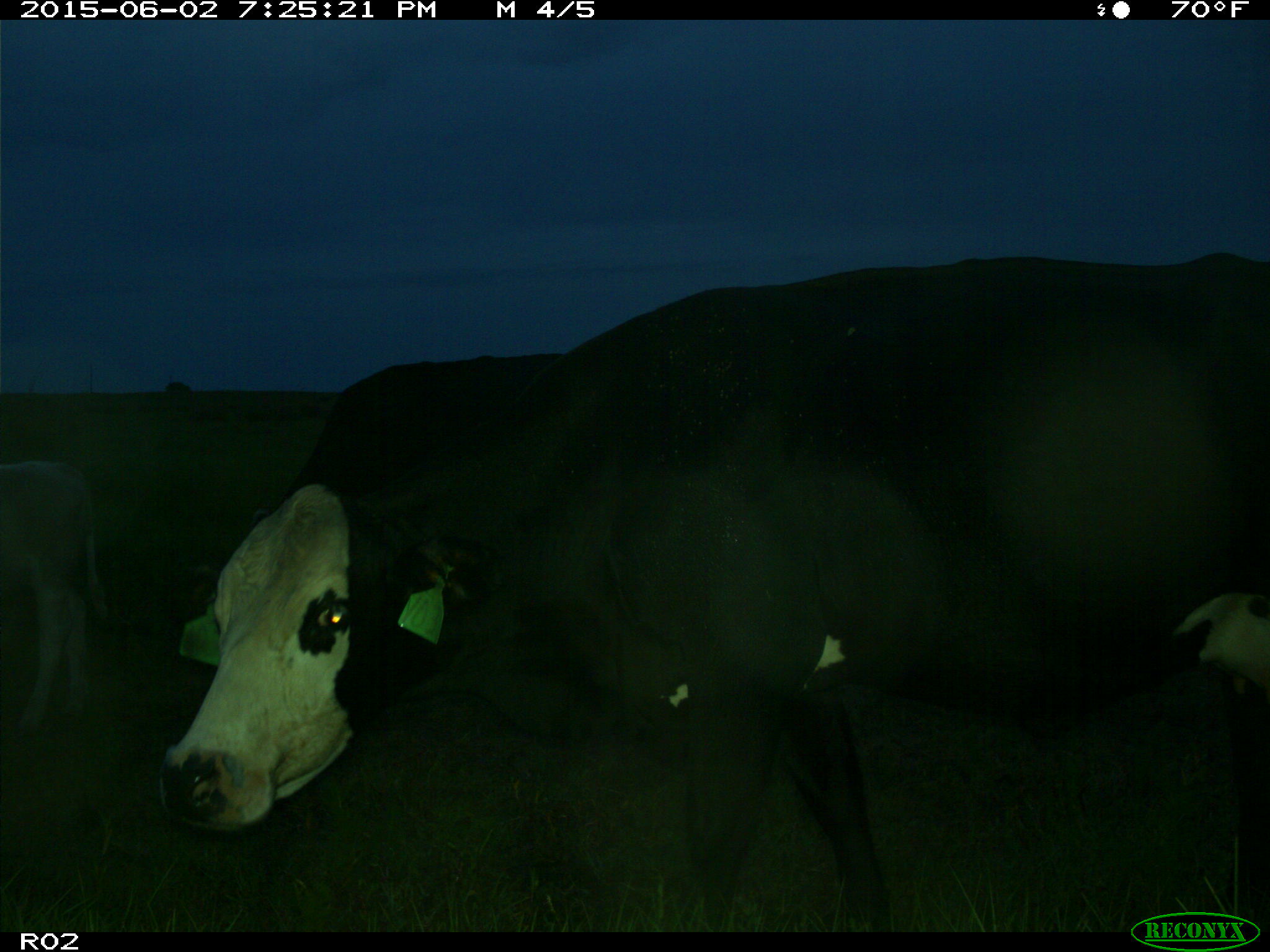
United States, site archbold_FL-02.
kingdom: Animalia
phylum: Chordata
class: Mammalia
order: Artiodactyla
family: Bovidae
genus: Bos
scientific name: Bos taurus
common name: domestic cow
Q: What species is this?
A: Bos taurus (domestic cow).